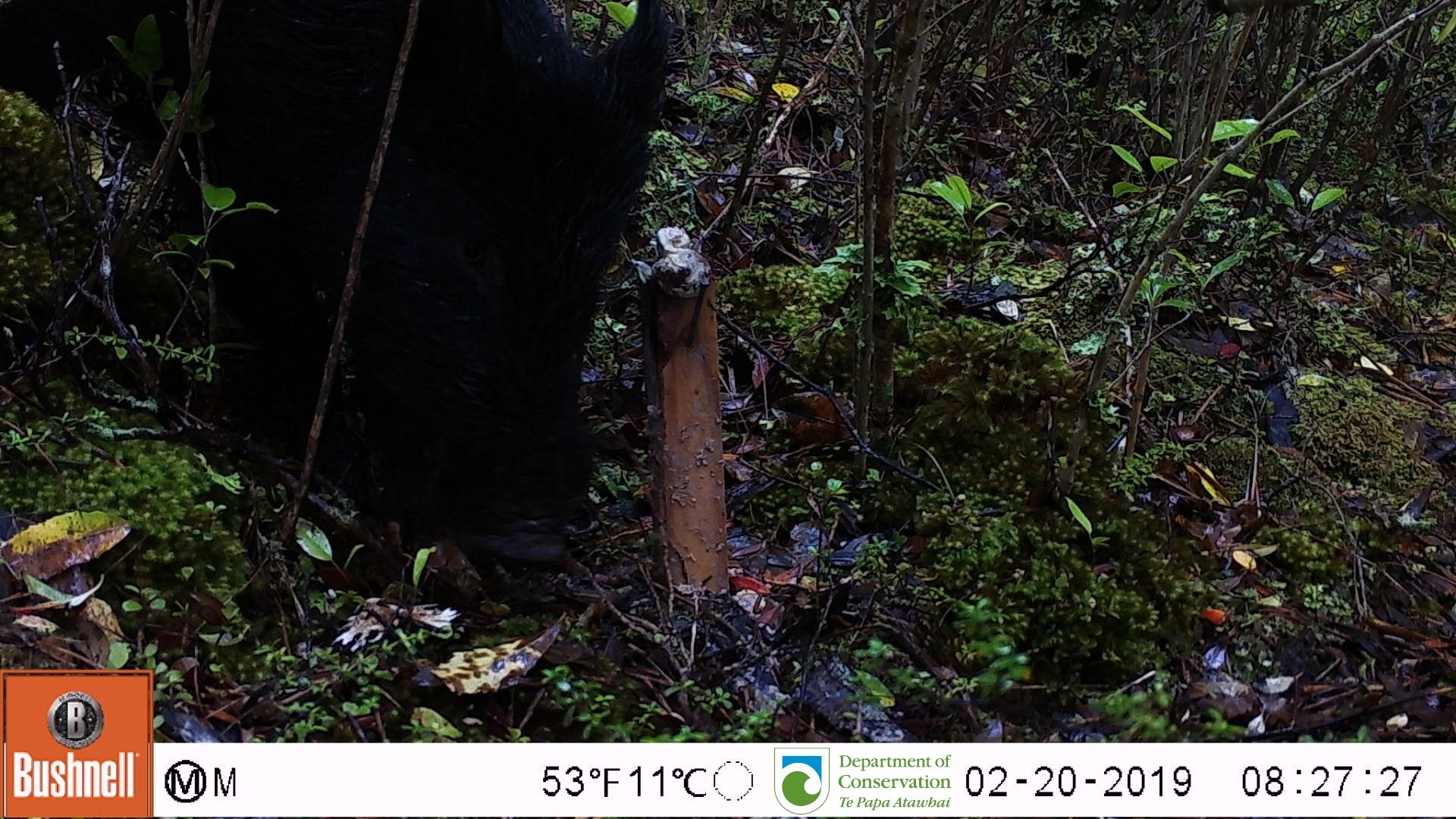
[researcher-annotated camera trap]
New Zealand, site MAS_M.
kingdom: Animalia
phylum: Chordata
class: Mammalia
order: Artiodactyla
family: Suidae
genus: Sus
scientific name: Sus scrofa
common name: pig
Pig (Sus scrofa).